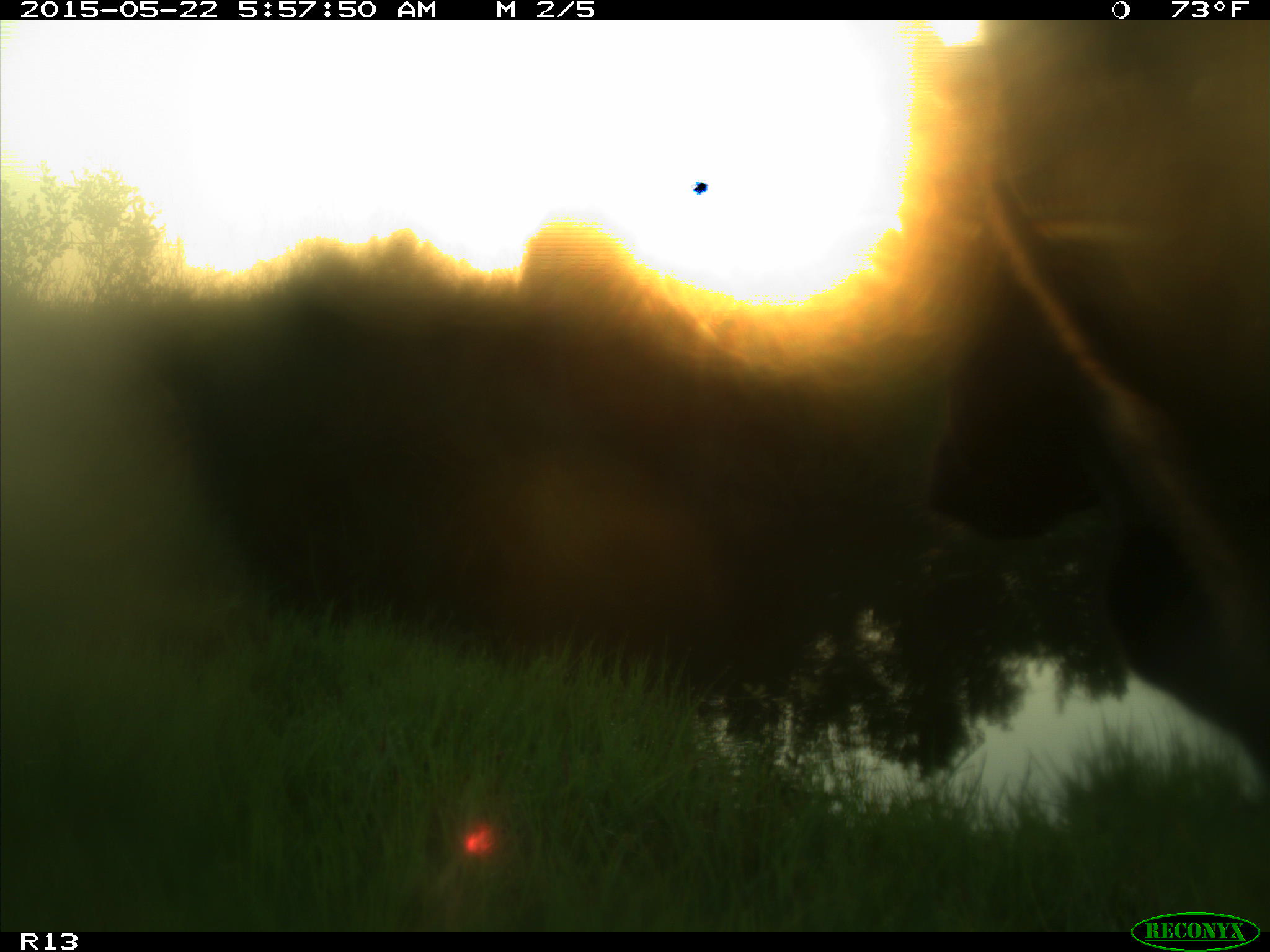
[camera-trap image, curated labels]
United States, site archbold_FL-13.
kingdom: Animalia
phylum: Chordata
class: Mammalia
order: Artiodactyla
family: Bovidae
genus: Bos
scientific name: Bos taurus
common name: domestic cow